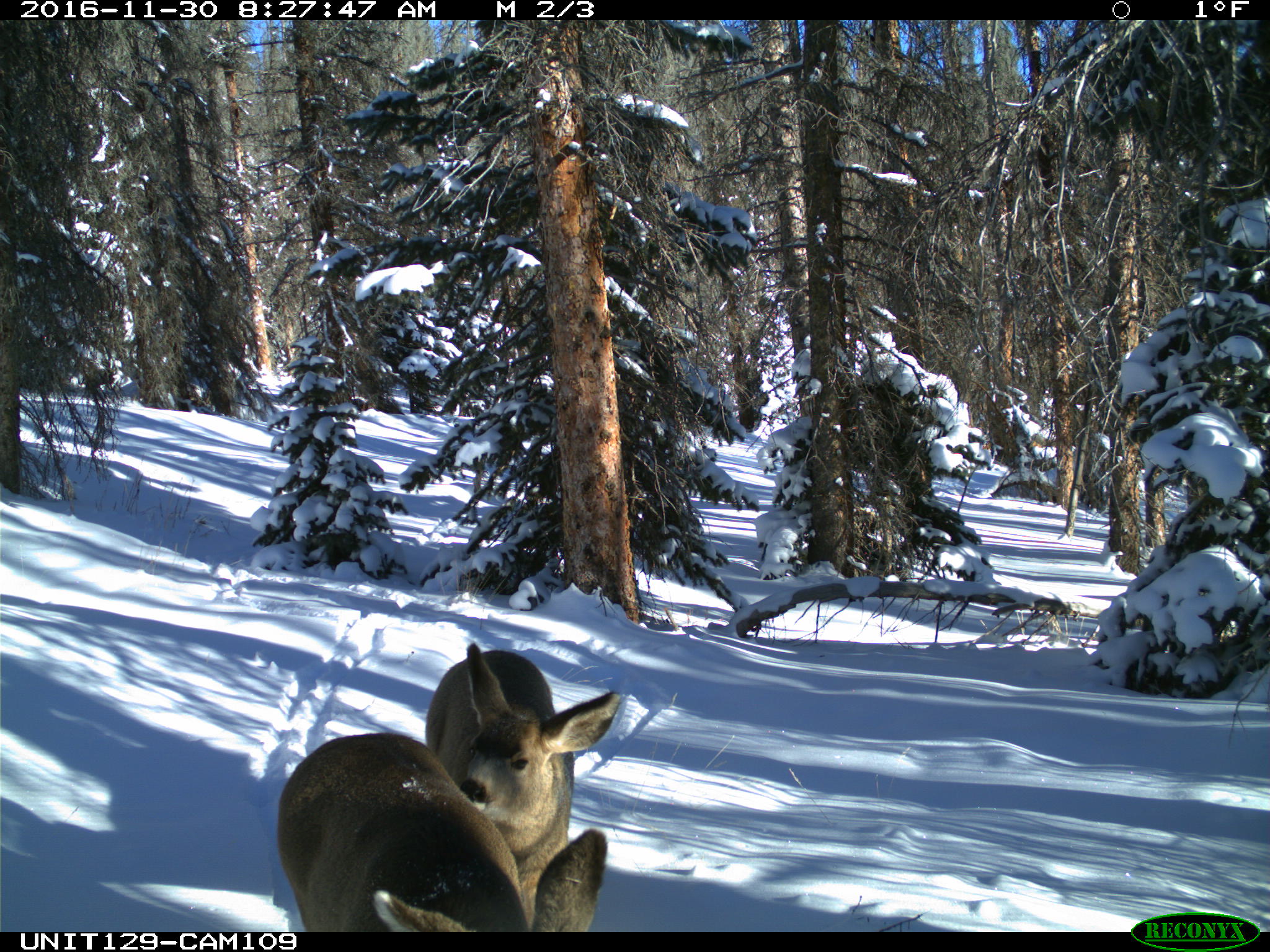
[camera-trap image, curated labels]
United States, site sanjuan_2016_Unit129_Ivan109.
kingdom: Animalia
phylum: Chordata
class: Mammalia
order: Artiodactyla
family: Cervidae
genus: Odocoileus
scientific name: Odocoileus hemionus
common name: mule deer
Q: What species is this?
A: Odocoileus hemionus (mule deer).